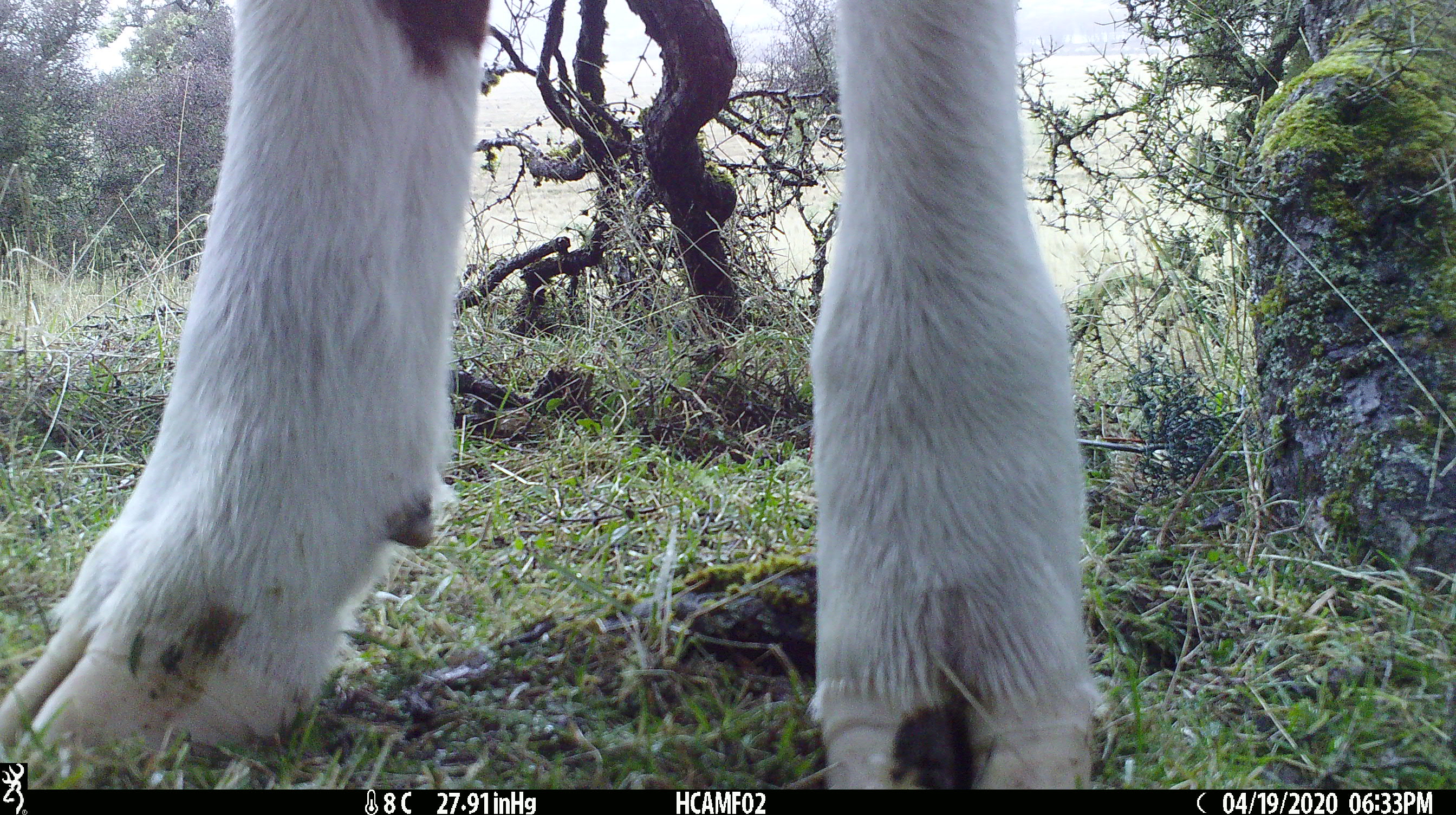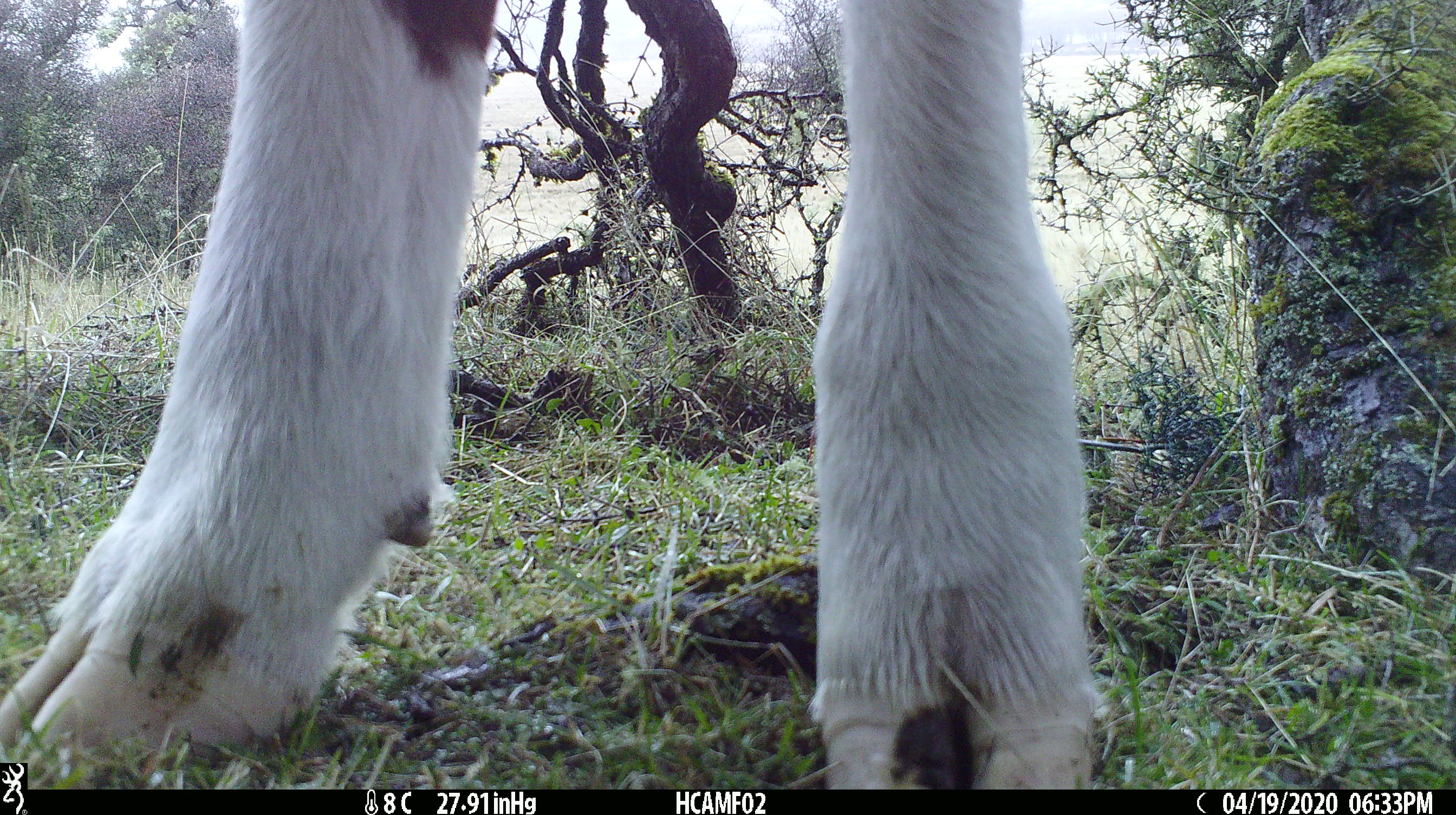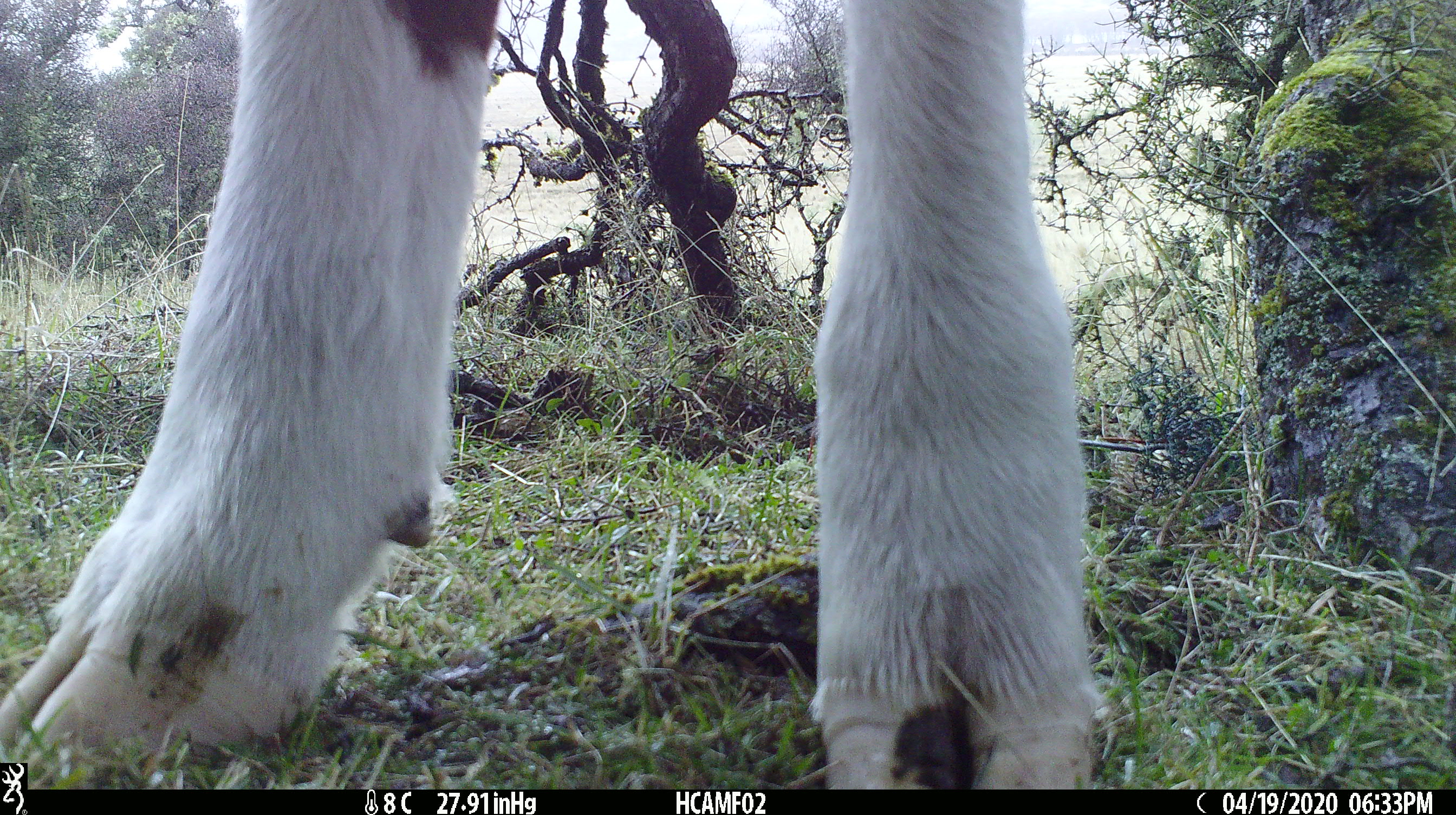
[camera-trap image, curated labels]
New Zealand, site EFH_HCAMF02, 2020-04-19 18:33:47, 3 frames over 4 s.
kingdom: Animalia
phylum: Chordata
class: Mammalia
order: Artiodactyla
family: Bovidae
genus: Bos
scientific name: Bos taurus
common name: domestic cow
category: cow